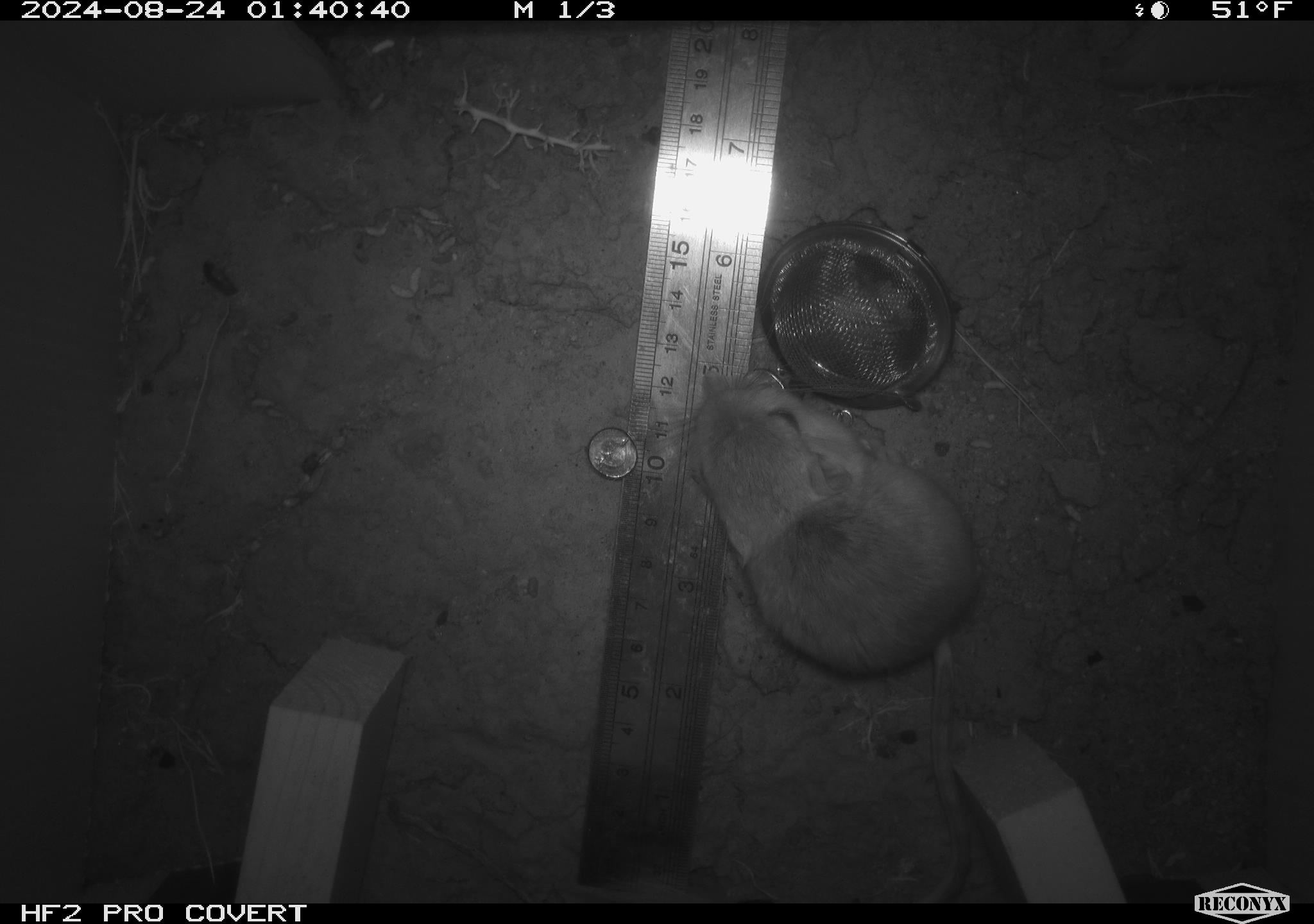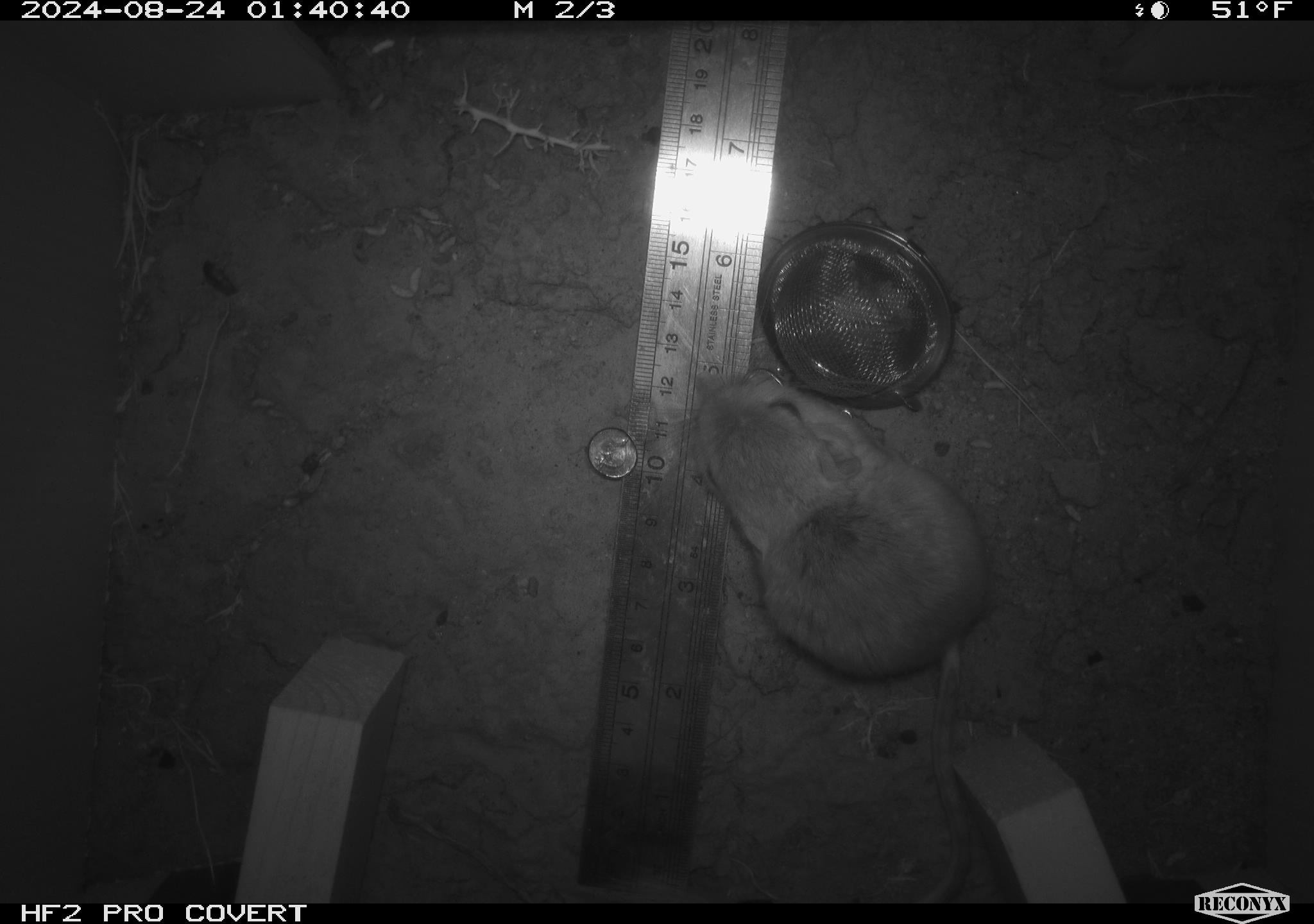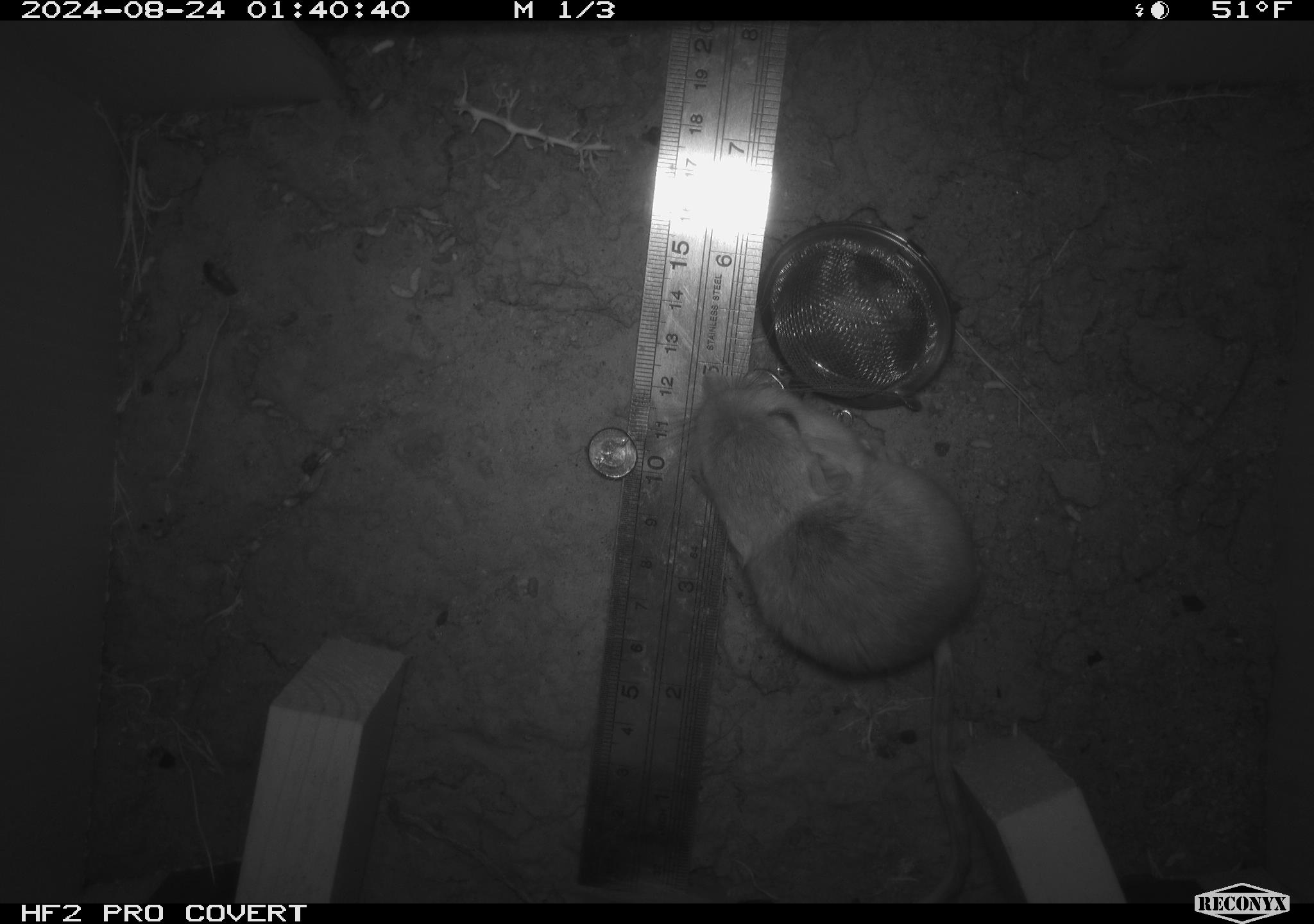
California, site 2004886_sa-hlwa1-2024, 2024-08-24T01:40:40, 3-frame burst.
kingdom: Animalia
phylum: Chordata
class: Mammalia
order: Rodentia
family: Heteromyidae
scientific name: Heteromyidae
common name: kangaroo rats and pocket mice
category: heteromyidae family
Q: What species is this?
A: Heteromyidae family (kangaroo rats and pocket mice) (Heteromyidae).